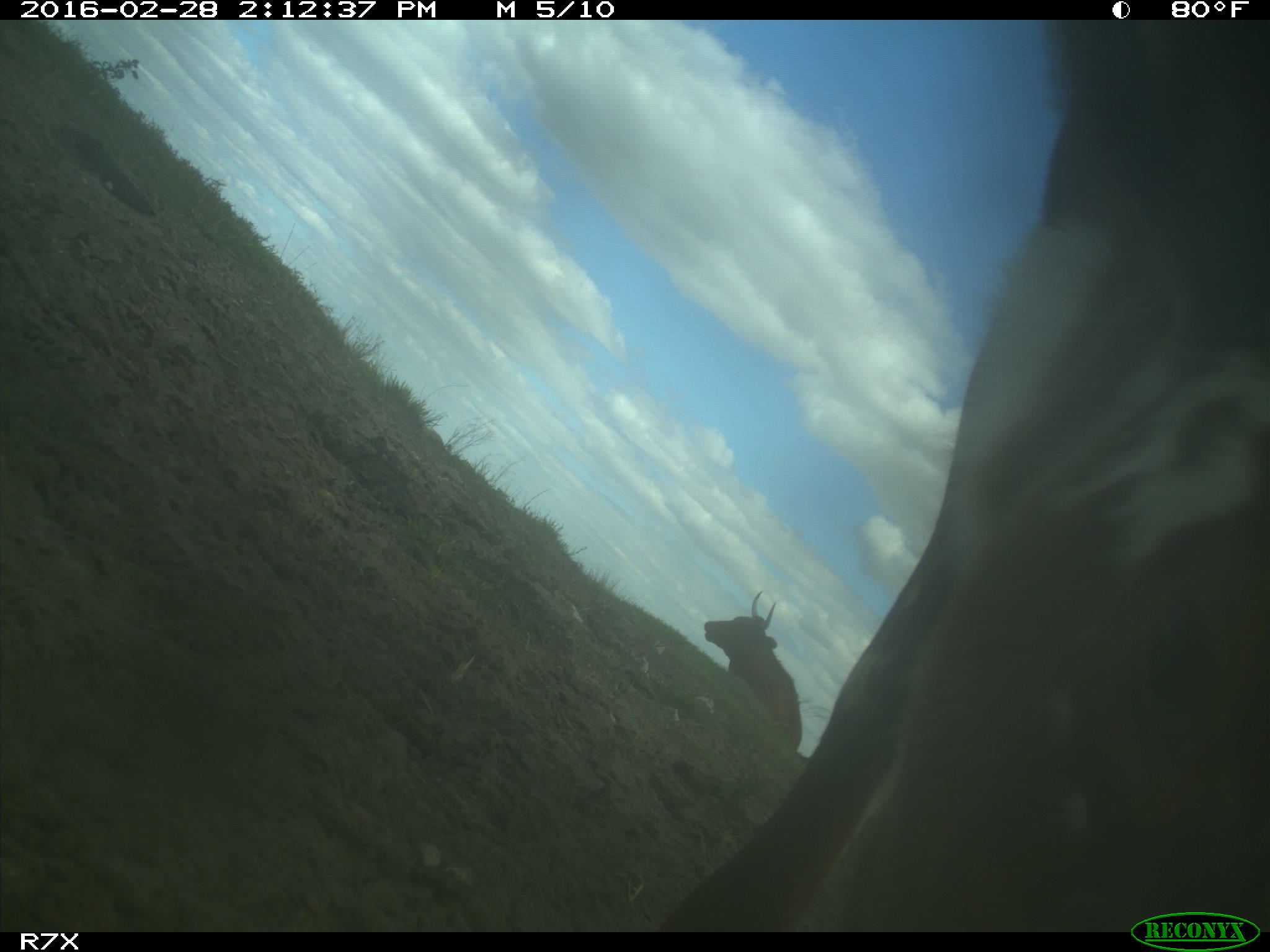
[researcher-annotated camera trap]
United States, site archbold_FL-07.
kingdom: Animalia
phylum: Chordata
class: Mammalia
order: Artiodactyla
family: Bovidae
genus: Bos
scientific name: Bos taurus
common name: domestic cow